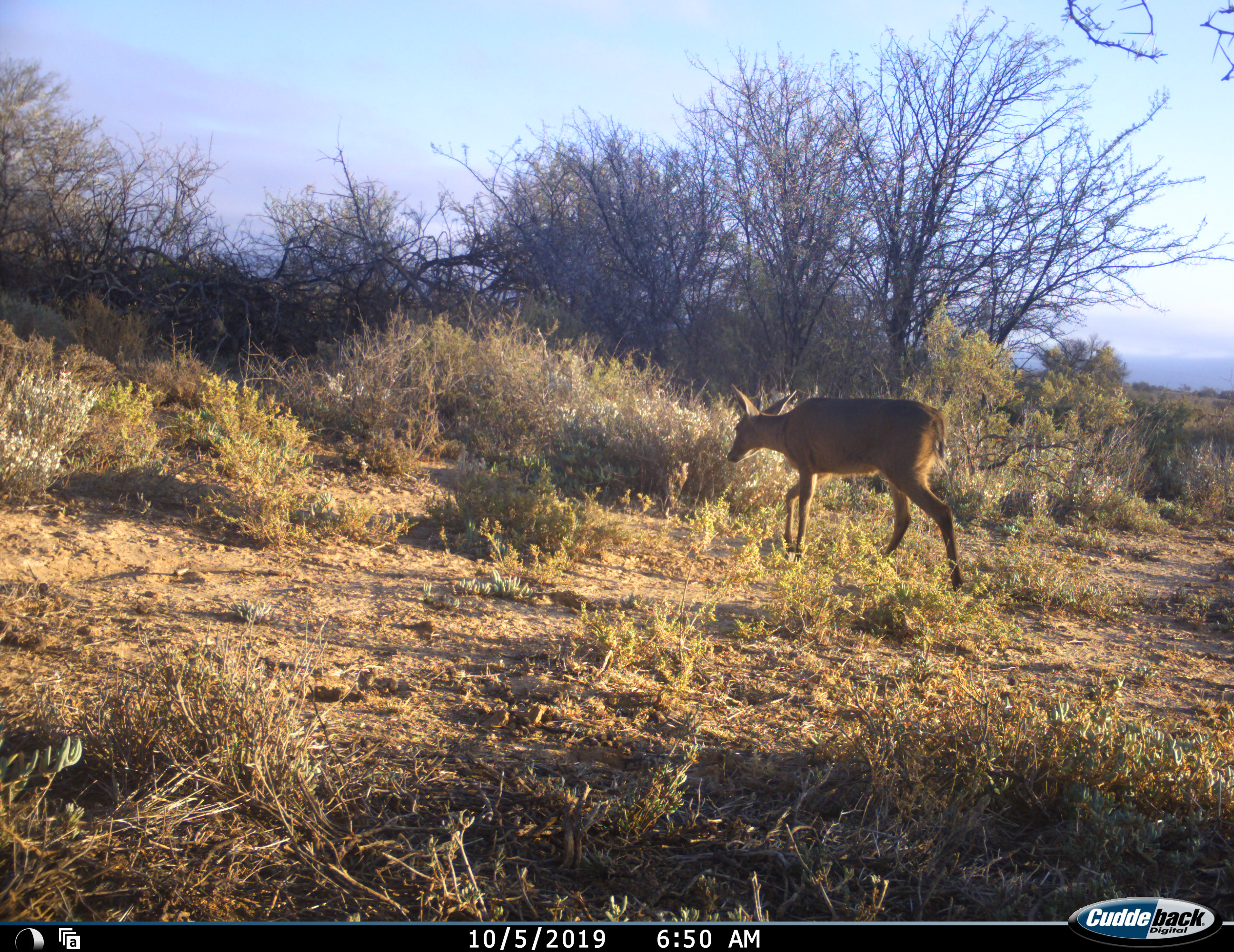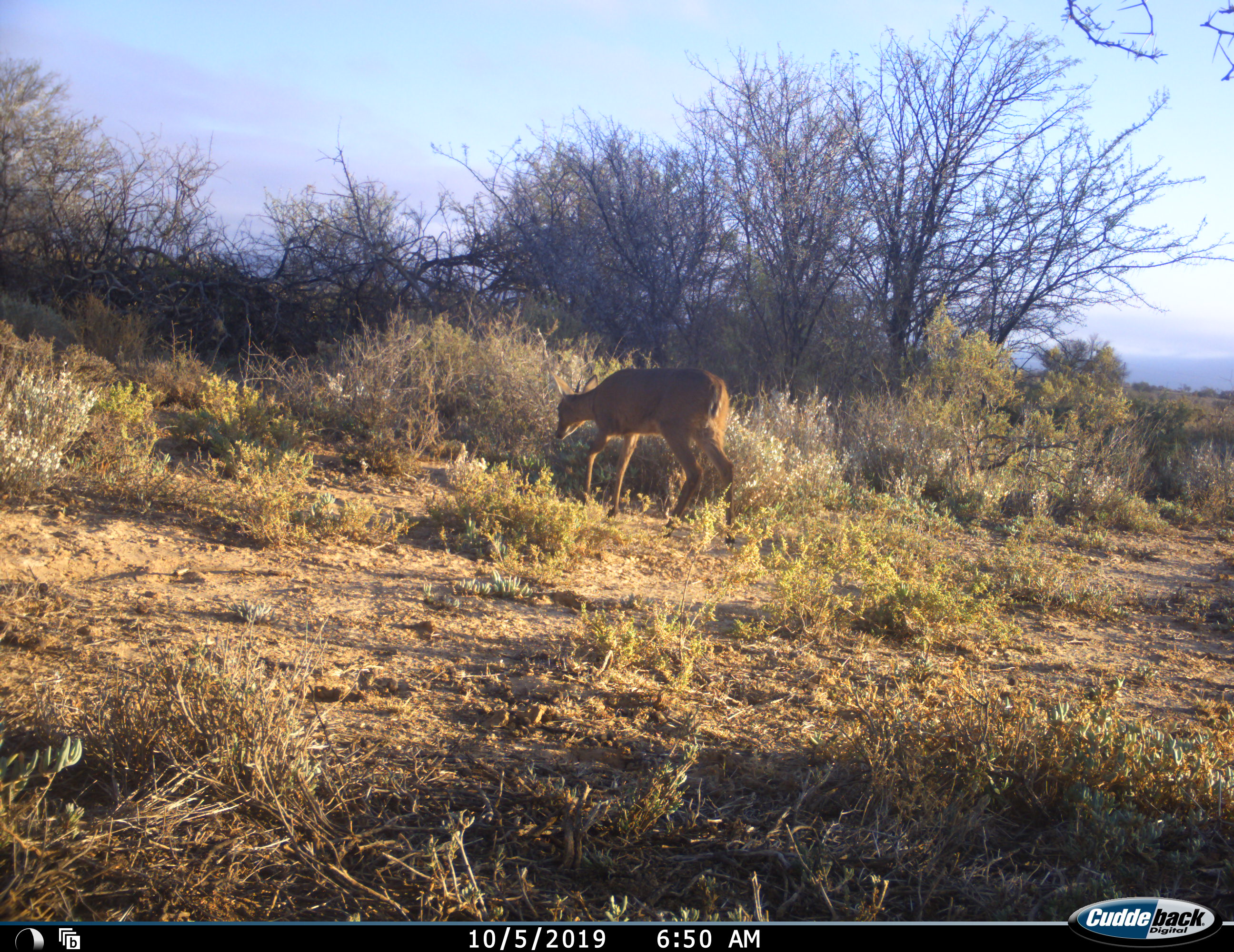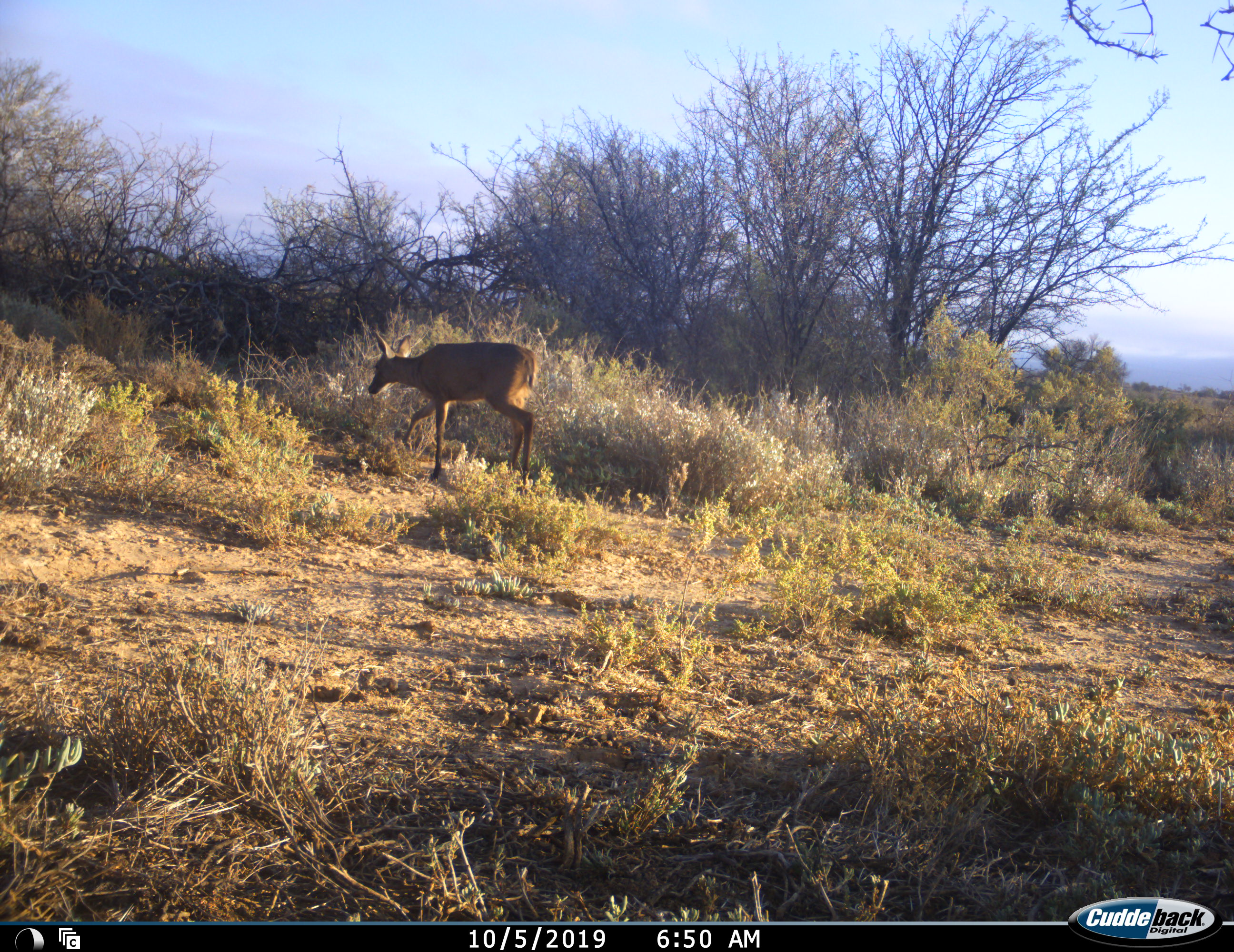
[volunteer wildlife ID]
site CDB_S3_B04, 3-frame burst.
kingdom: Animalia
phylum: Chordata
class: Mammalia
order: Artiodactyla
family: Bovidae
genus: Sylvicapra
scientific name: Sylvicapra grimmia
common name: common duiker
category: duikercommongrey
Duikercommongrey (common duiker) (Sylvicapra grimmia), count 1. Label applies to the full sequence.